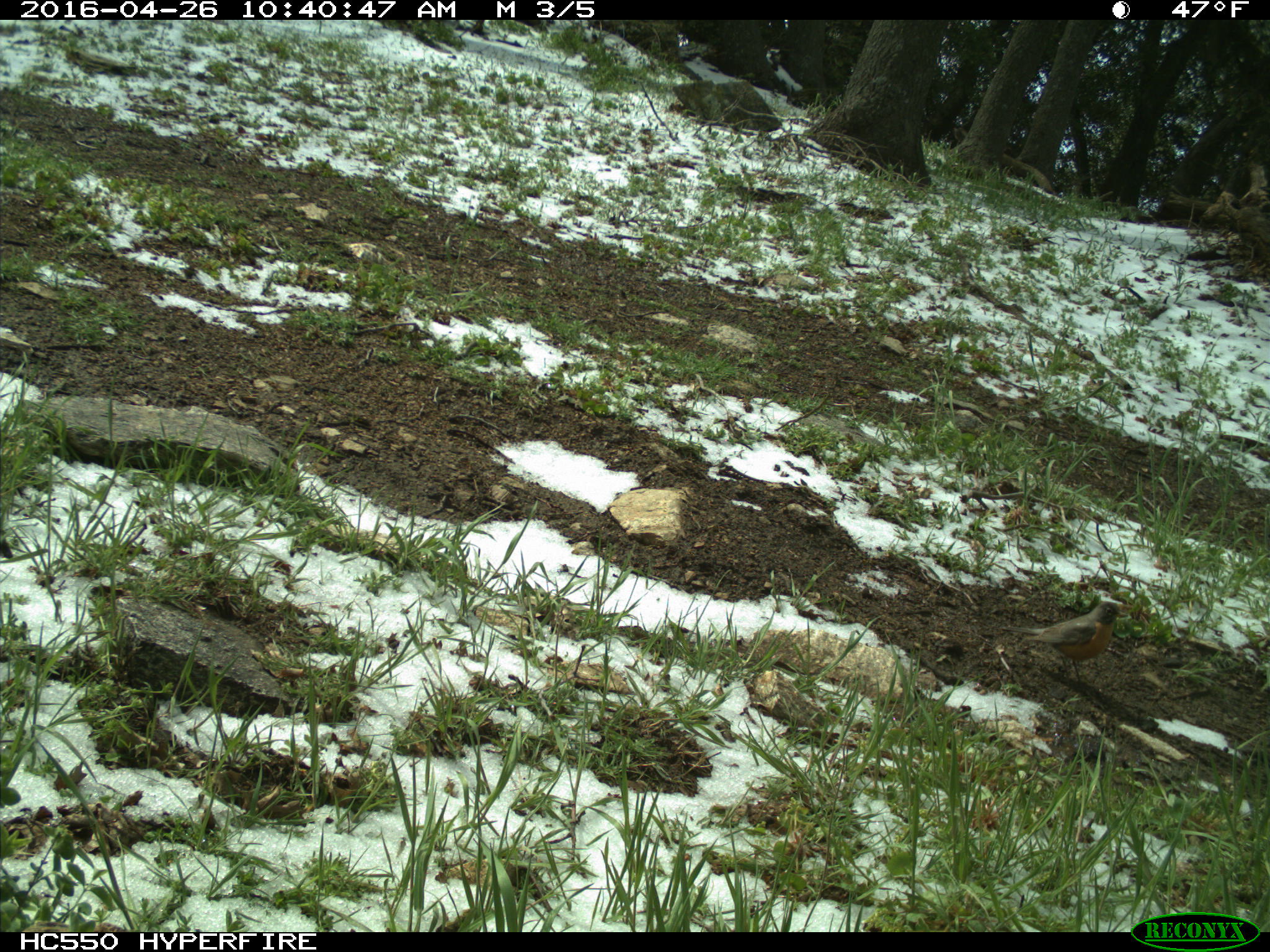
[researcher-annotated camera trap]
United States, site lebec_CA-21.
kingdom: Animalia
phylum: Chordata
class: Aves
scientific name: Aves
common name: birds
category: unidentified bird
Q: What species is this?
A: Unidentified bird (birds) (Aves).